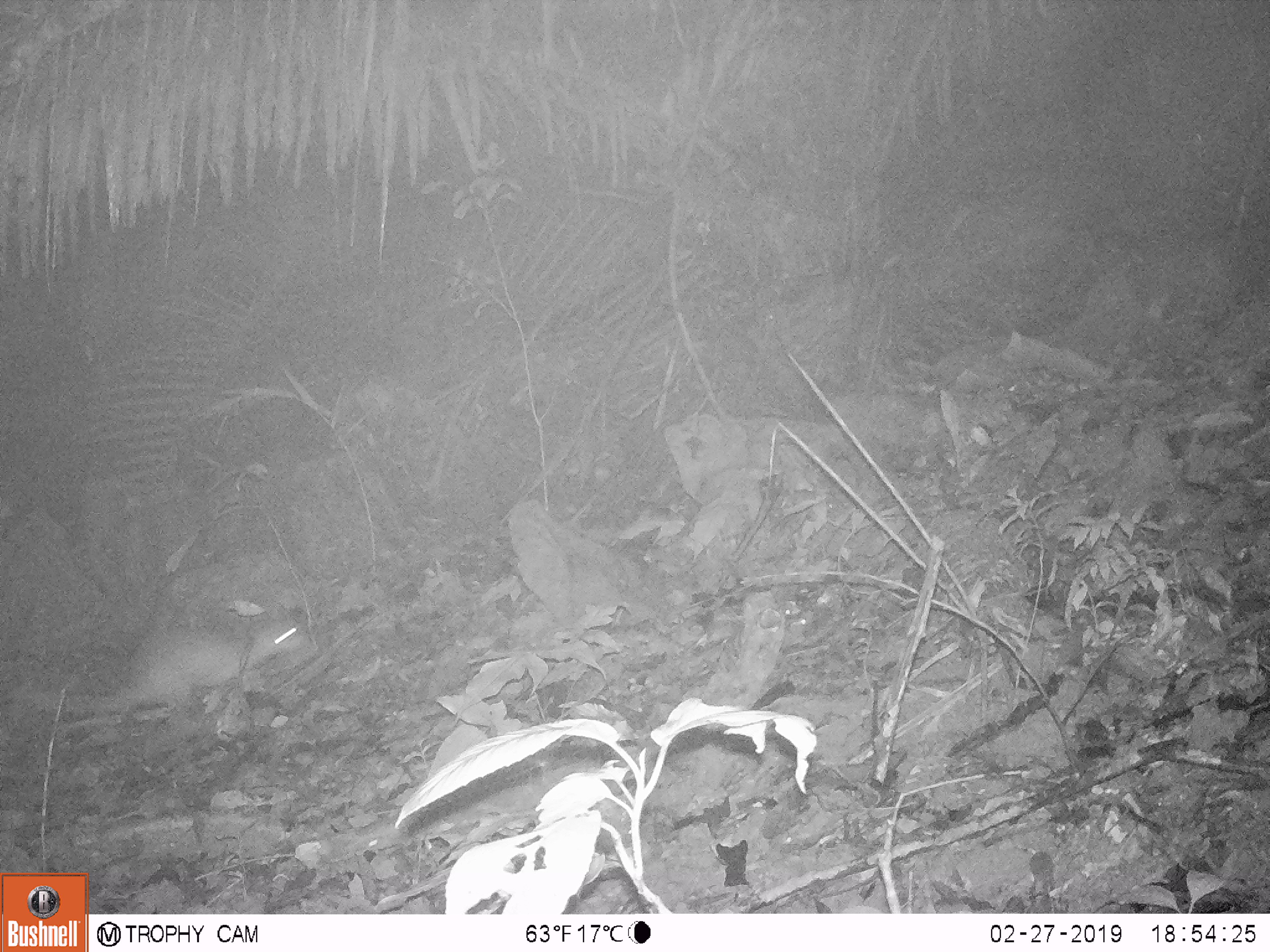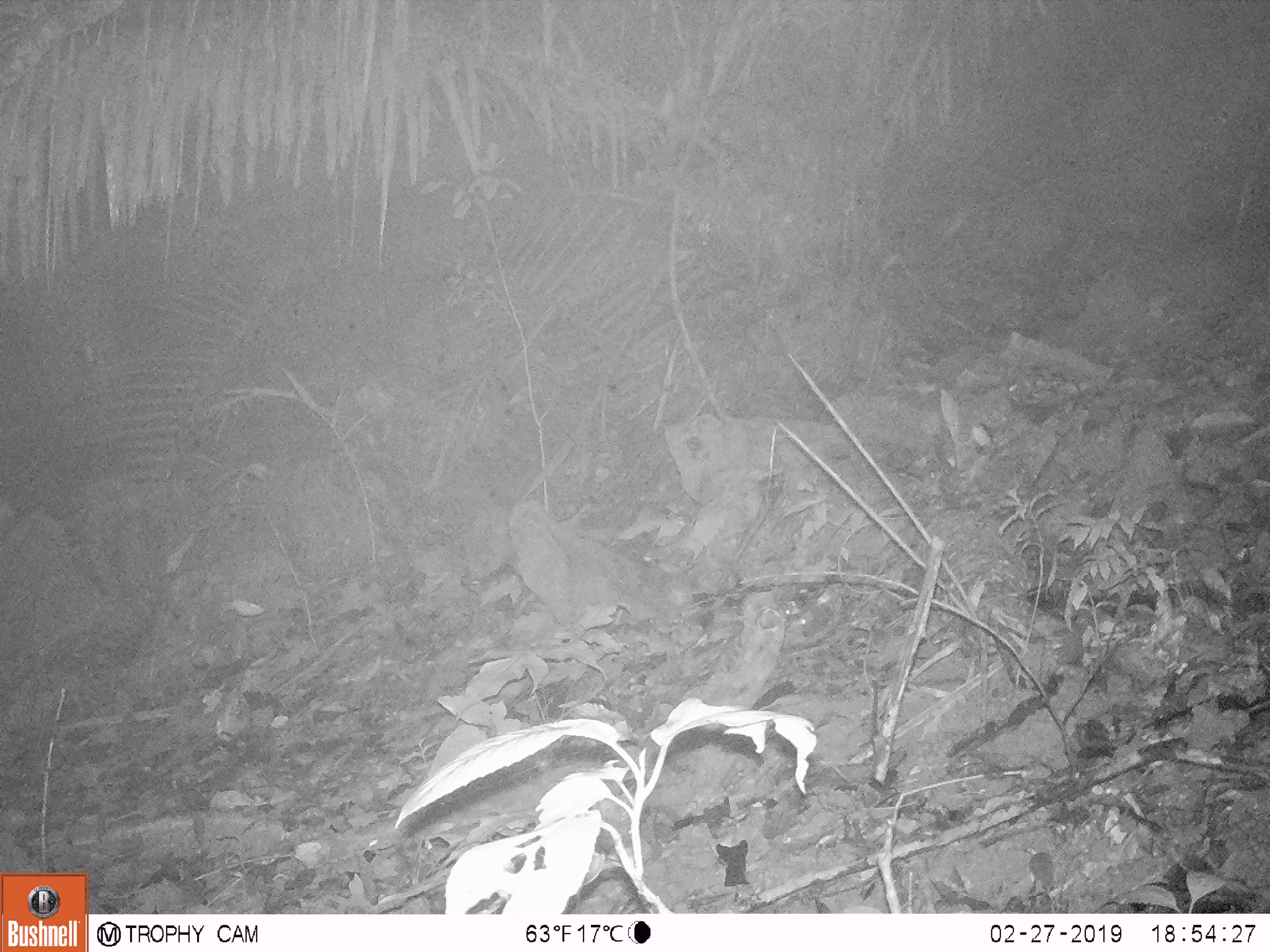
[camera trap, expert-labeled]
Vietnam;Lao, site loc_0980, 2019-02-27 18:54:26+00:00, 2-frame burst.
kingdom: Animalia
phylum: Chordata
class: Mammalia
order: Rodentia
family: Hystricidae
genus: Atherurus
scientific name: Atherurus macrourus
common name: asiatic brush-tailed porcupine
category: asiatic brush tailed porcupine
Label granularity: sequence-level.